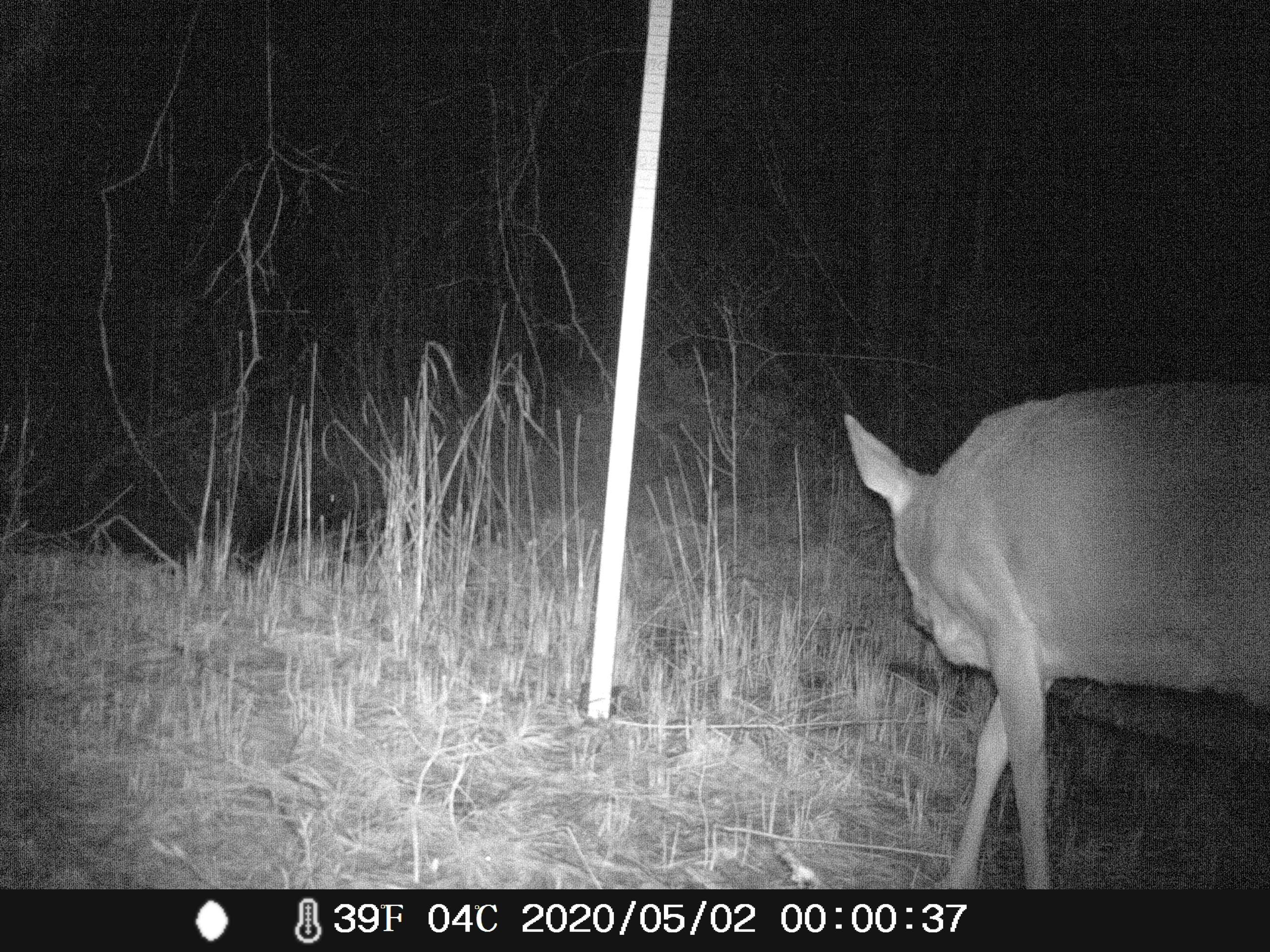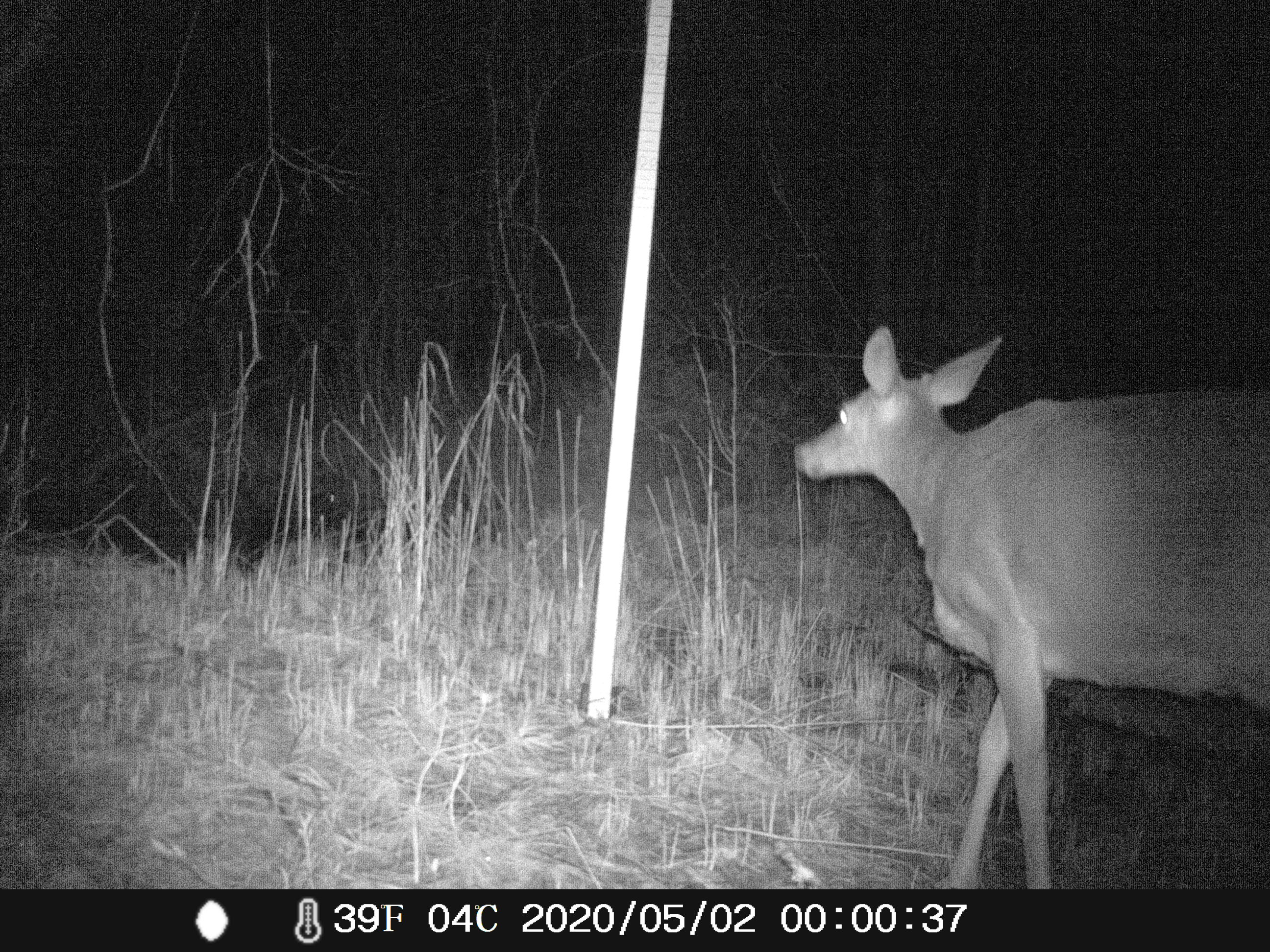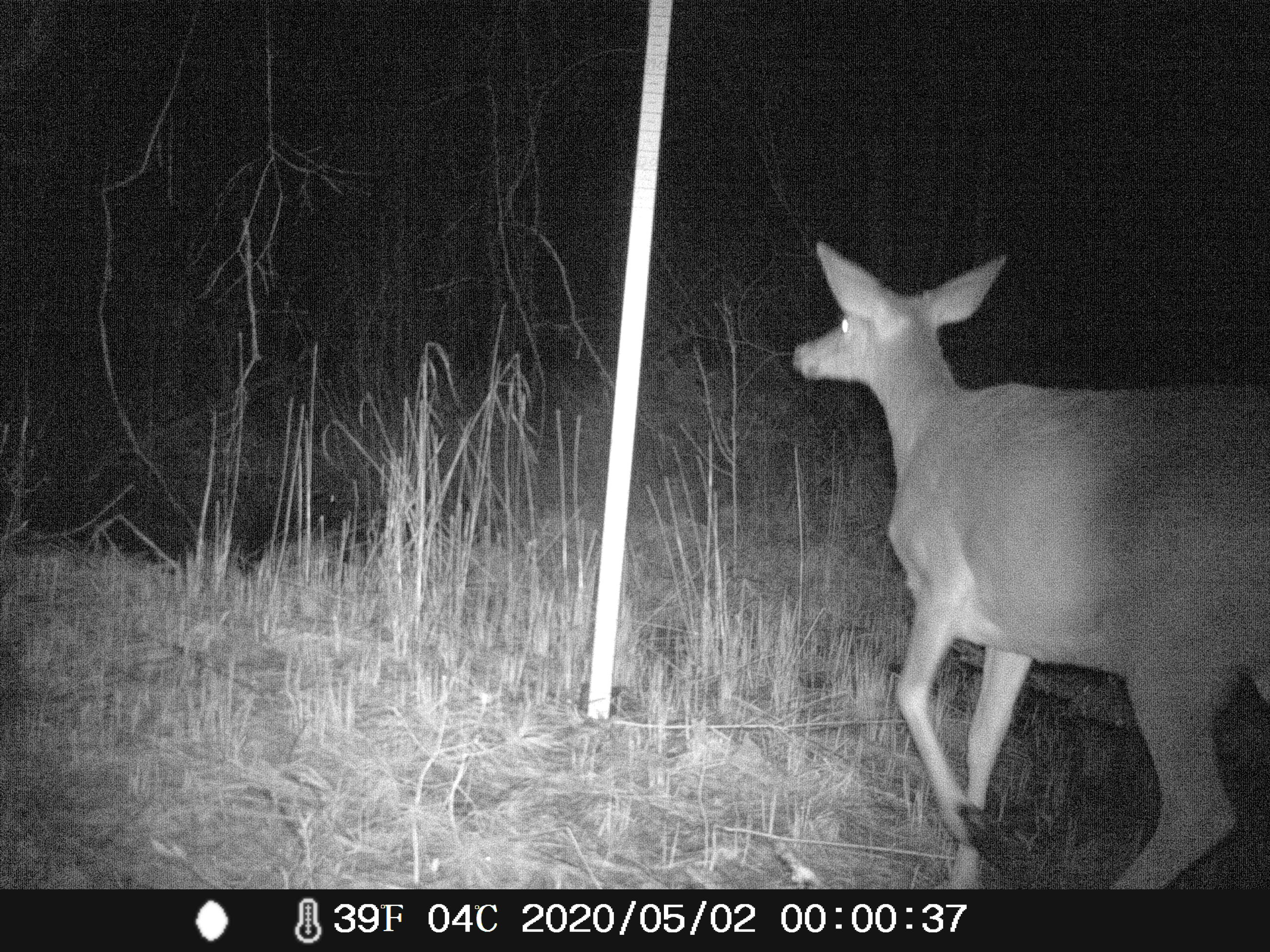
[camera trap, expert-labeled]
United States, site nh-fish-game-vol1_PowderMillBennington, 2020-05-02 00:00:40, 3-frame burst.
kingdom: Animalia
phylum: Chordata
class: Mammalia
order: Artiodactyla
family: Cervidae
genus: Odocoileus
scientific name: Odocoileus virginianus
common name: white-tailed deer